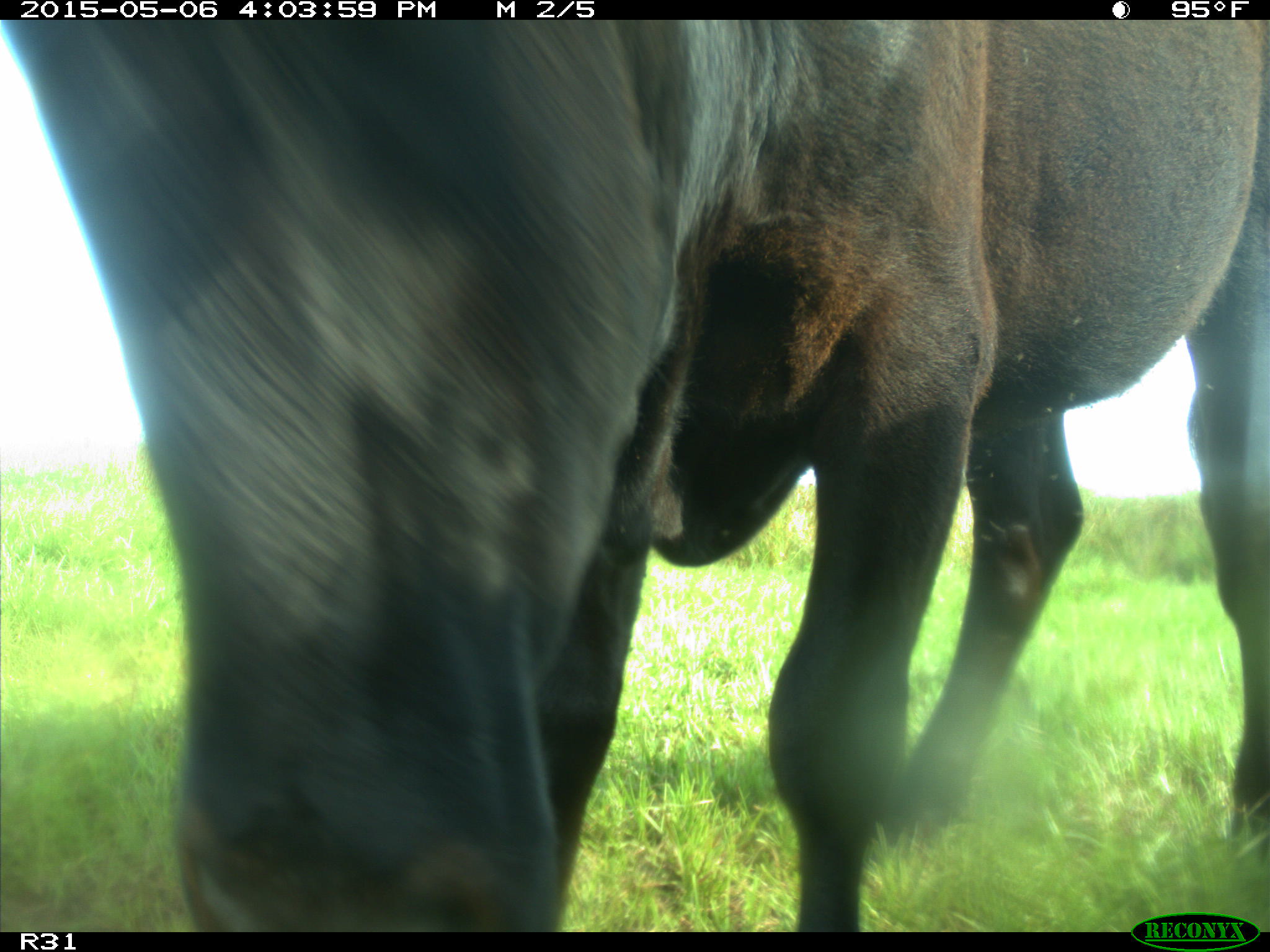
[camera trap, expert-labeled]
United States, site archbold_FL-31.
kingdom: Animalia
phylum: Chordata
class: Mammalia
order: Artiodactyla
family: Bovidae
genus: Bos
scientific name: Bos taurus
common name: domestic cow